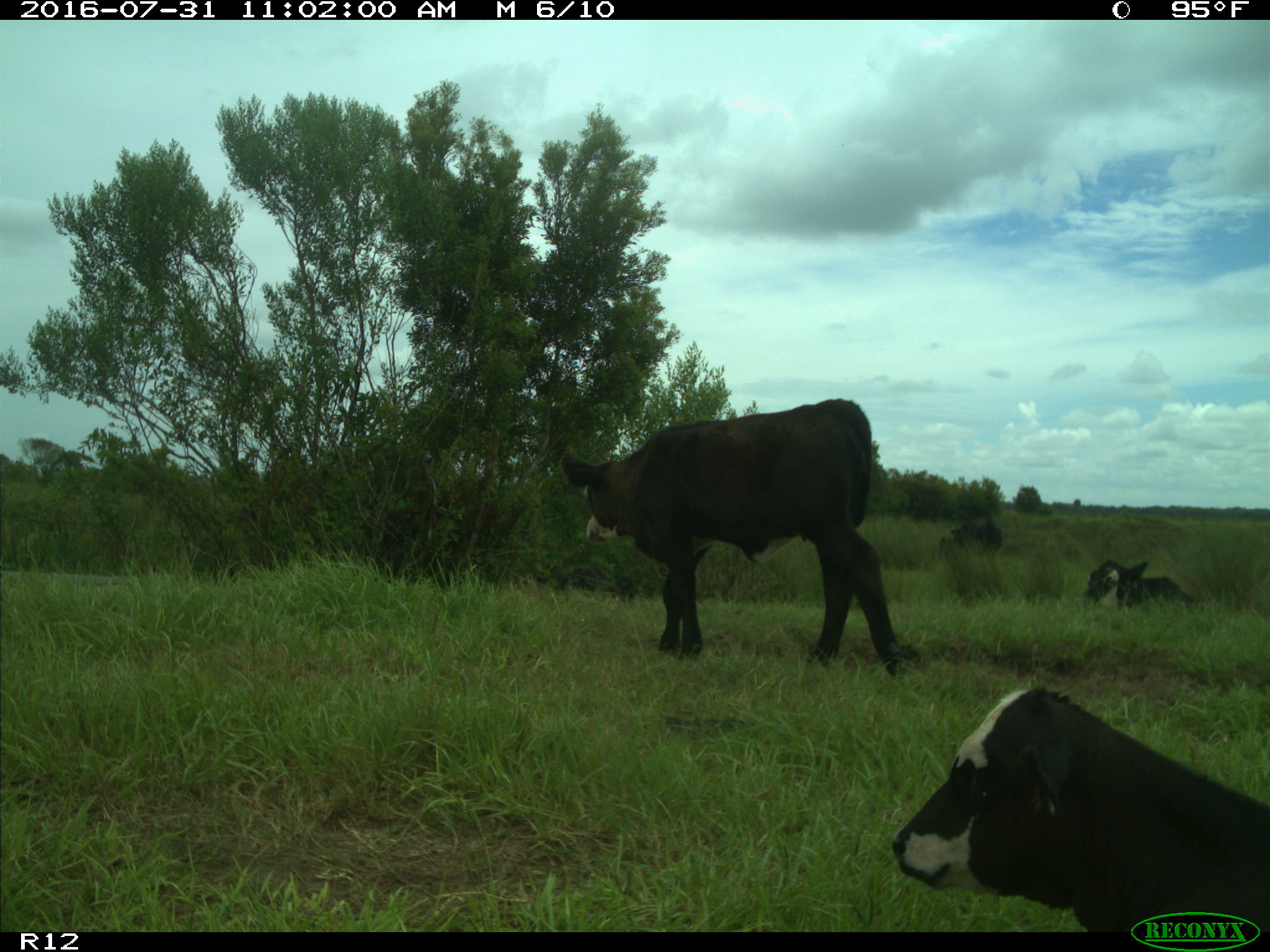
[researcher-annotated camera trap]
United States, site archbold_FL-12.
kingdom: Animalia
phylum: Chordata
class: Mammalia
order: Artiodactyla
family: Bovidae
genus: Bos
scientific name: Bos taurus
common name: domestic cow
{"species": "Bos taurus (domestic cow)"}